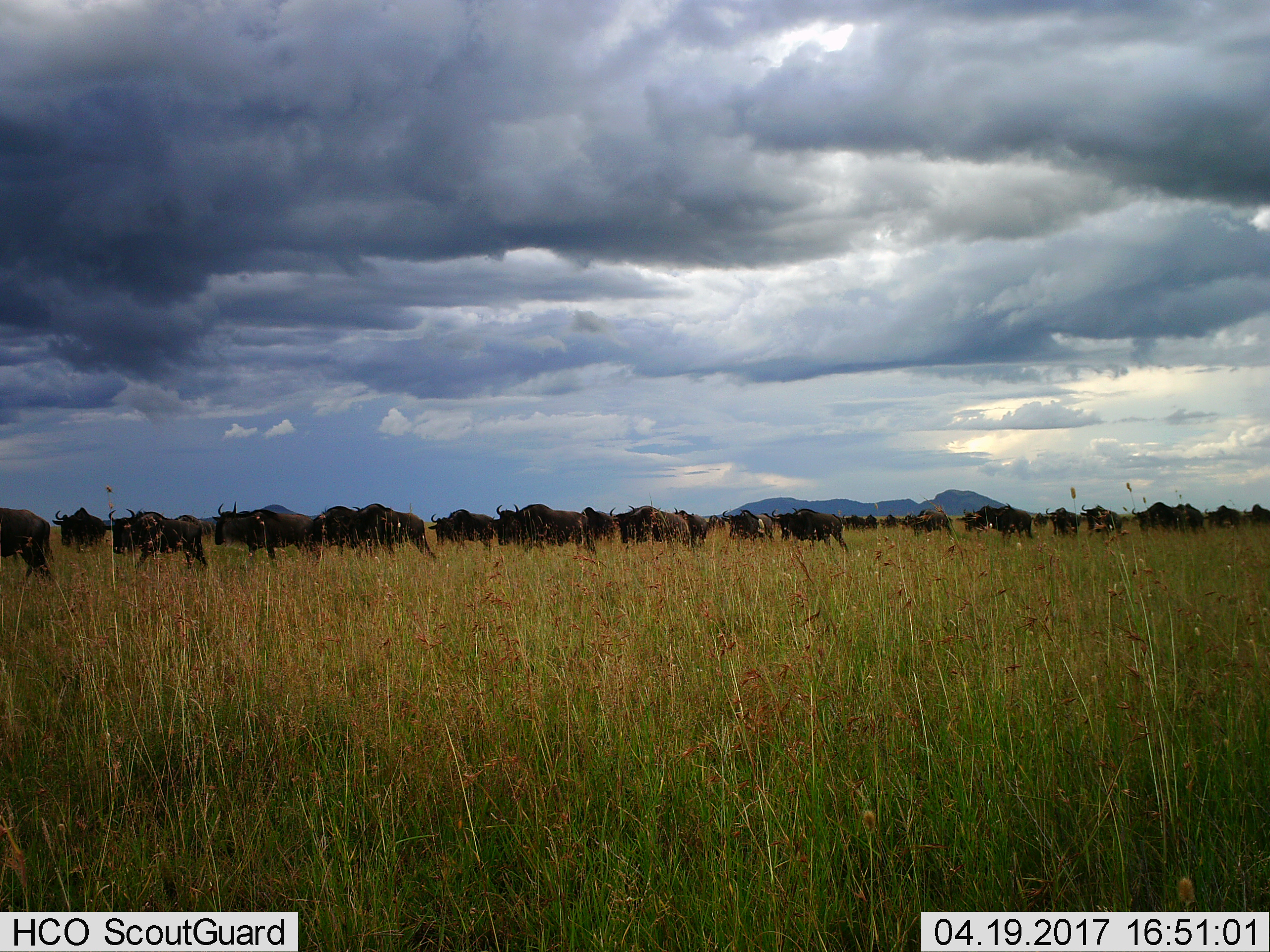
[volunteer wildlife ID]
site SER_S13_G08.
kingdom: Animalia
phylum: Chordata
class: Mammalia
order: Artiodactyla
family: Bovidae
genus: Connochaetes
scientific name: Connochaetes taurinus taurinus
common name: blue wildebeest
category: wildebeestblue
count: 11-50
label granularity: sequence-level